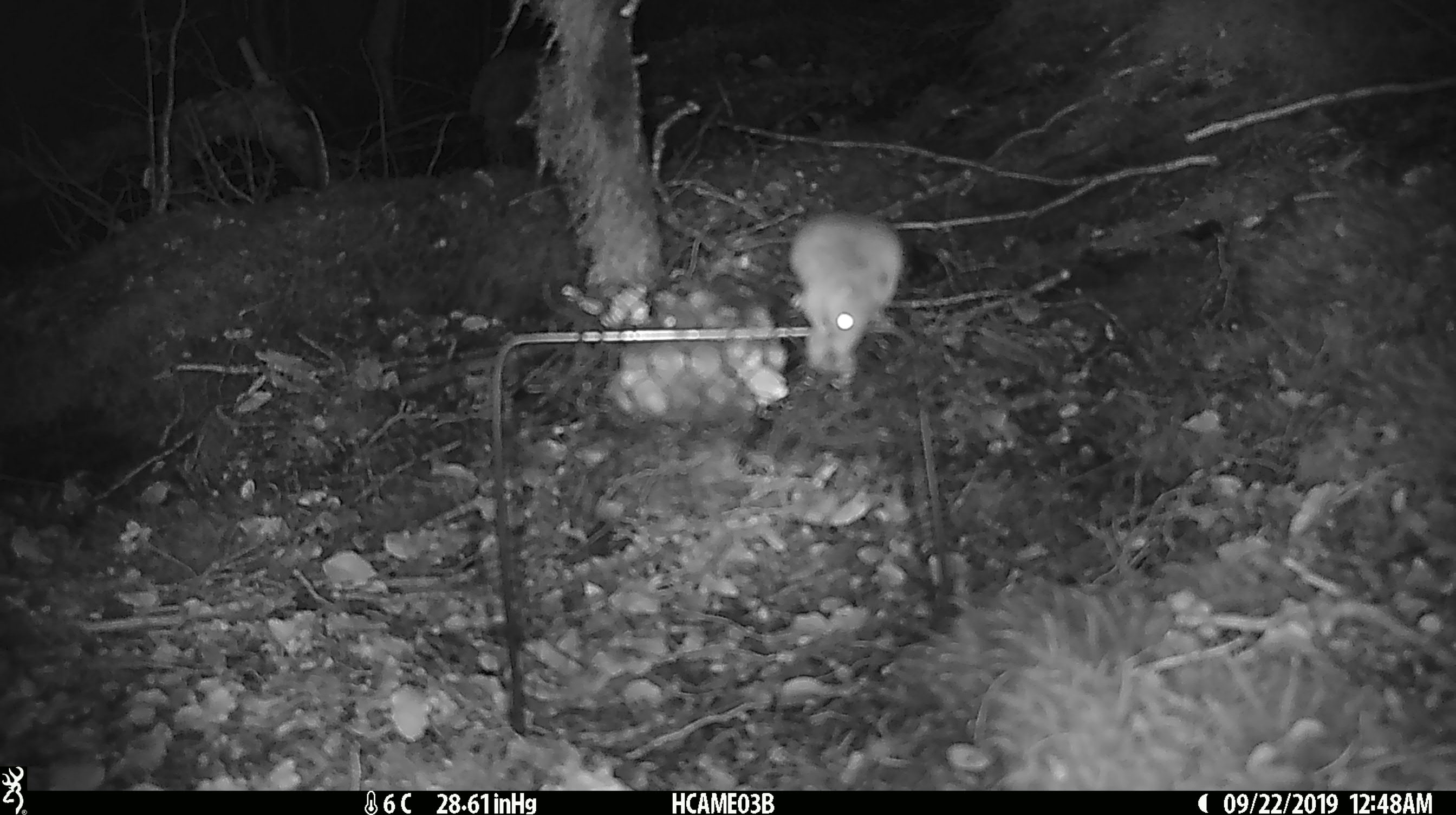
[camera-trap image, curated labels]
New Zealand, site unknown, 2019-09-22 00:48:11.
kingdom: Animalia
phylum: Chordata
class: Mammalia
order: Rodentia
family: Muridae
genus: Mus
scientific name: Mus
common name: mouse